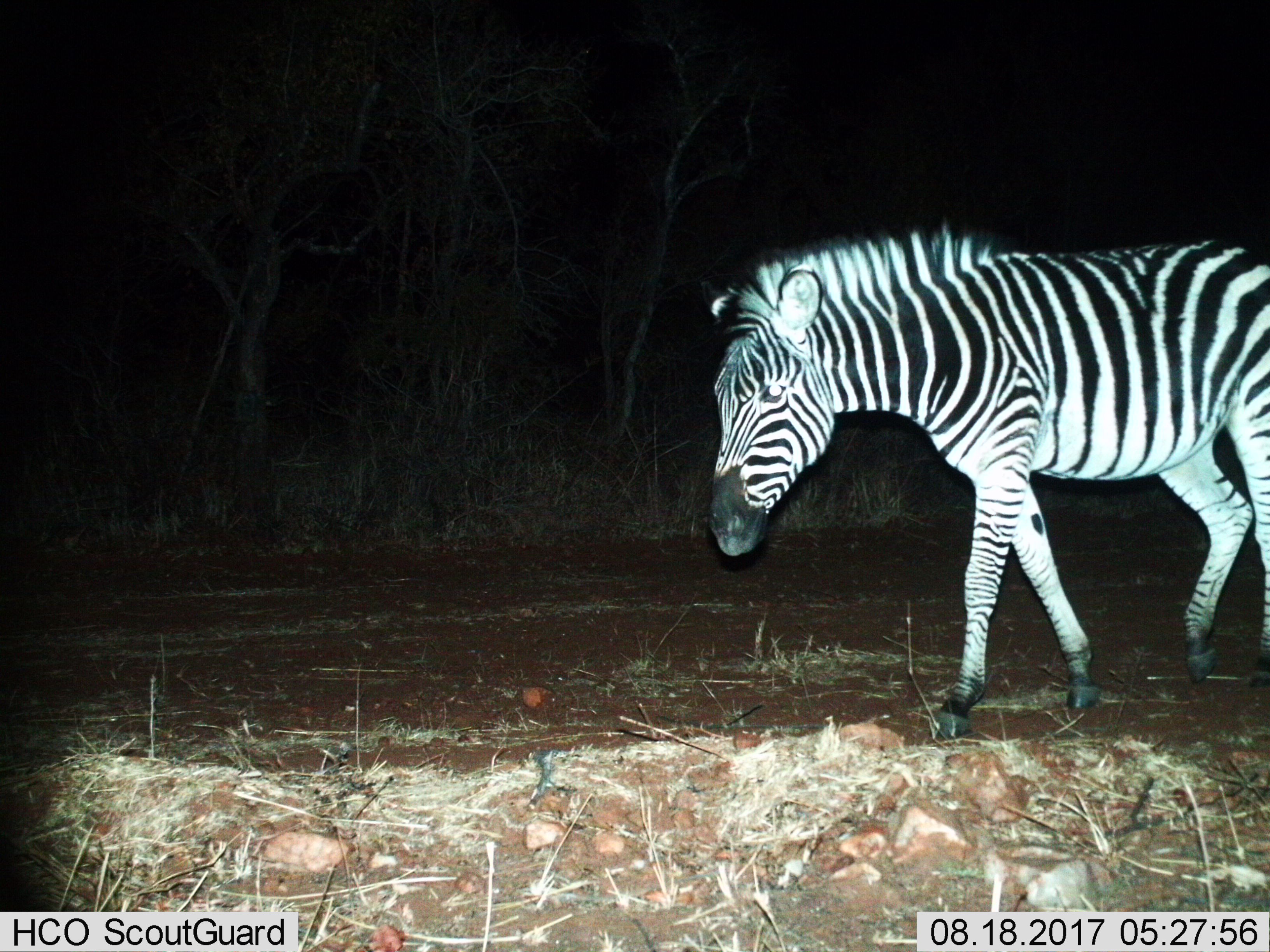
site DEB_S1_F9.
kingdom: Animalia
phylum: Chordata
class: Mammalia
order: Perissodactyla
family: Equidae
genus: Equus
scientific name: Equus quagga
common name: plains zebra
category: zebraplains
Zebraplains (plains zebra) (Equus quagga), count 1. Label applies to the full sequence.